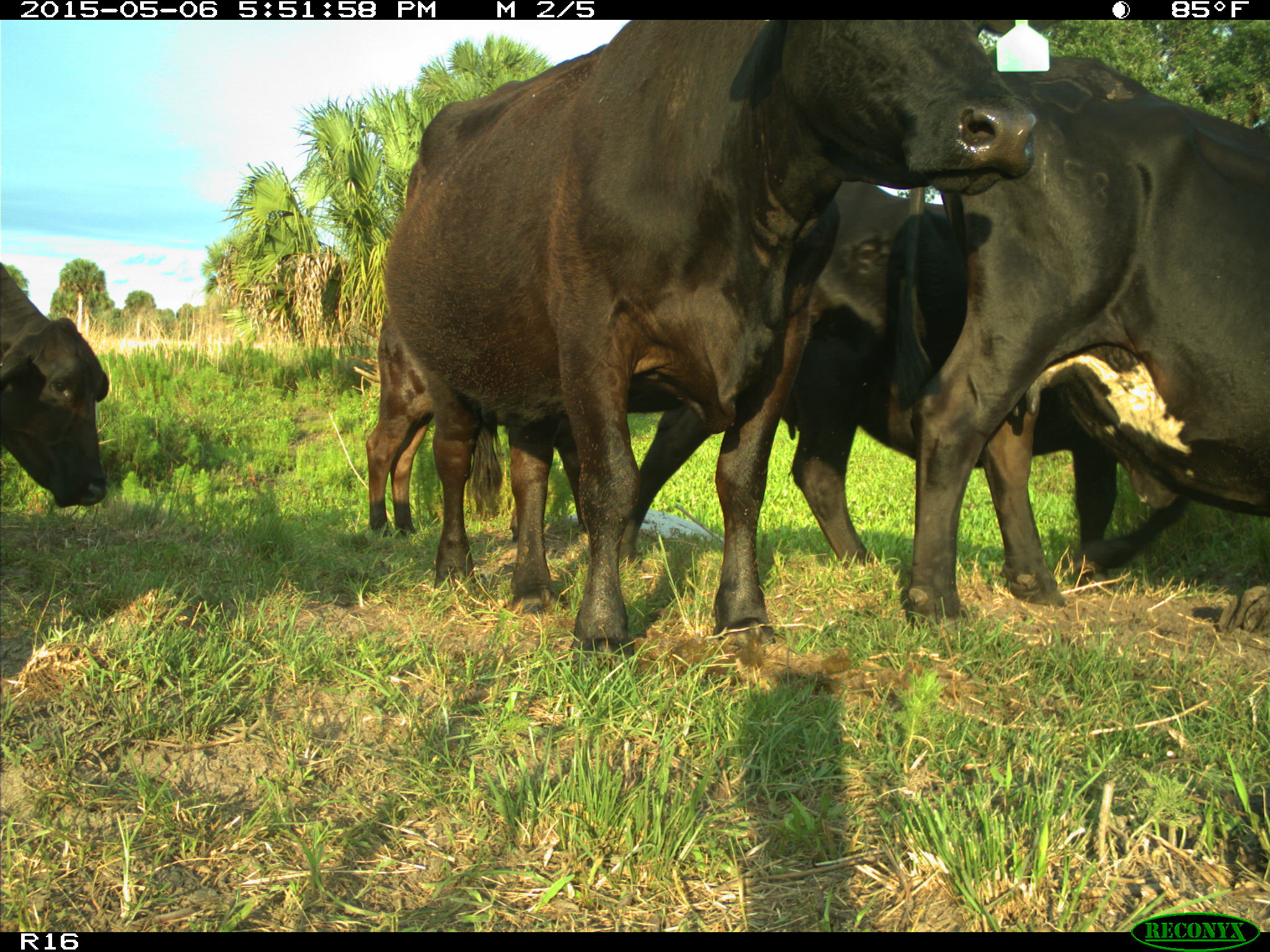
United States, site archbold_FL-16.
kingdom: Animalia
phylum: Chordata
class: Mammalia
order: Artiodactyla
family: Bovidae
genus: Bos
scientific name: Bos taurus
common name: domestic cow